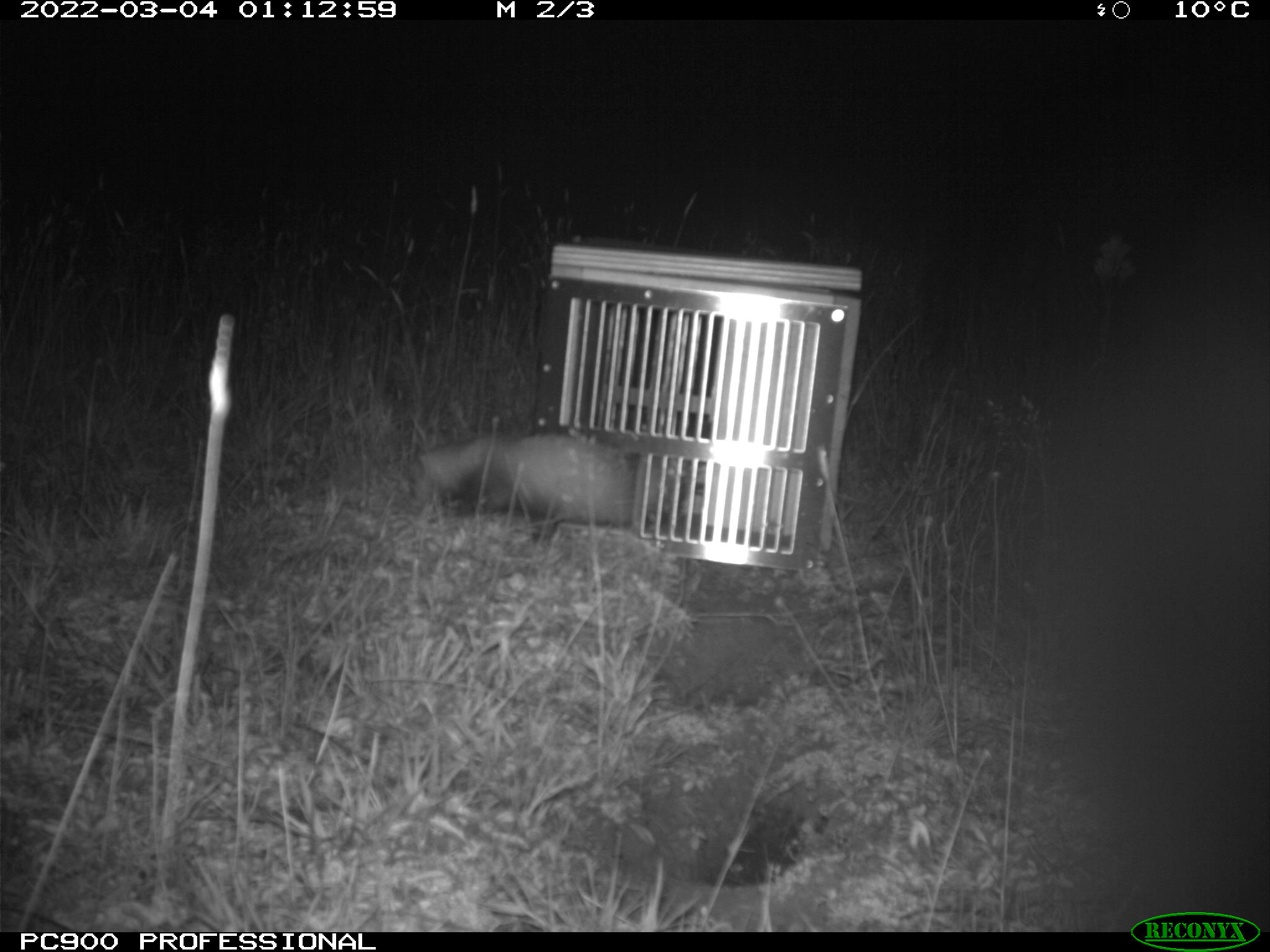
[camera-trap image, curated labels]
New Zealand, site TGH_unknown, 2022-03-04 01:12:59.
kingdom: Animalia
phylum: Chordata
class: Mammalia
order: Carnivora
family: Mustelidae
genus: Mustela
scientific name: Mustela furo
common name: ferret